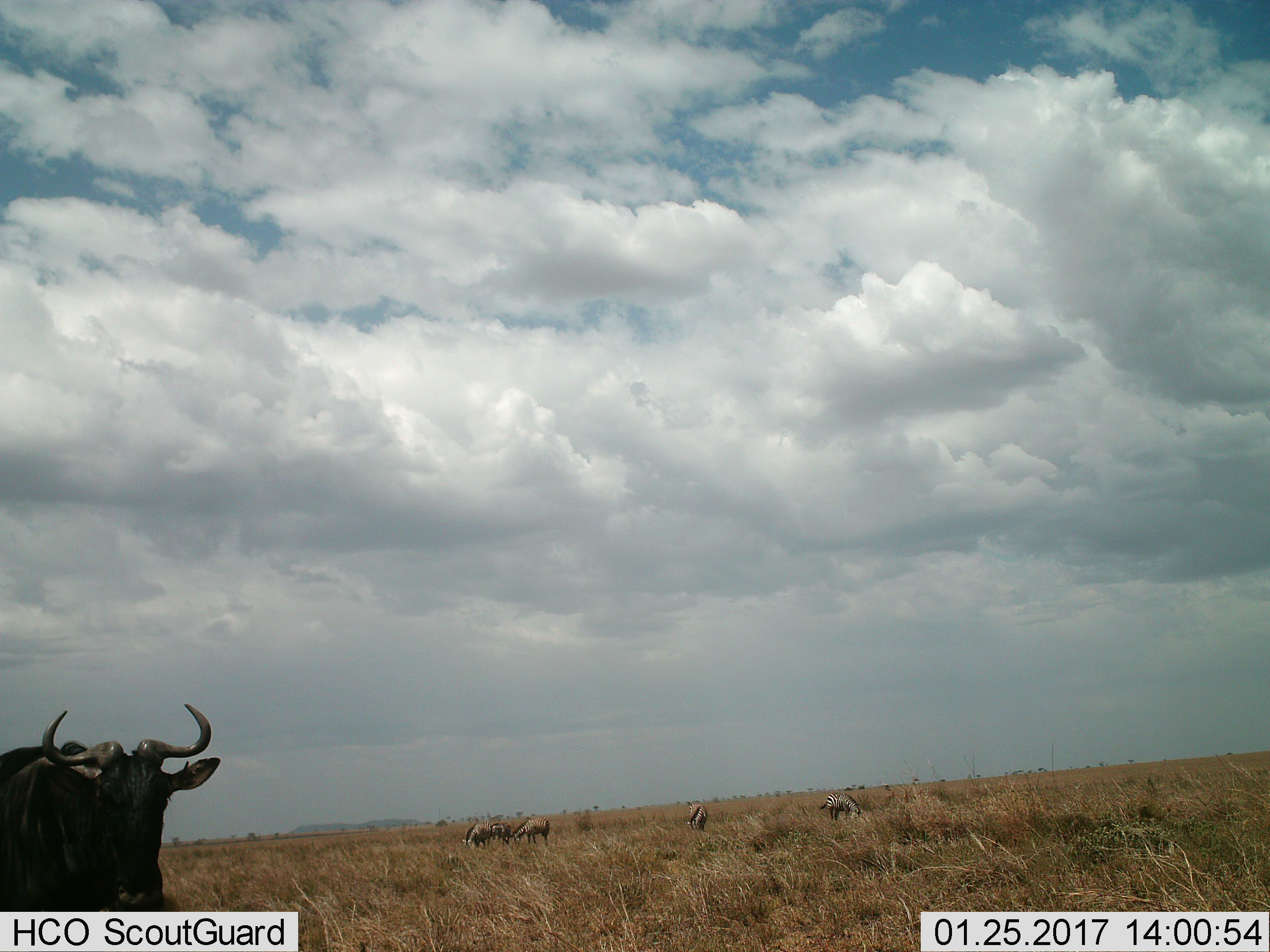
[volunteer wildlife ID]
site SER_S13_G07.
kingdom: Animalia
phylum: Chordata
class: Mammalia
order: Artiodactyla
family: Bovidae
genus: Connochaetes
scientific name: Connochaetes taurinus taurinus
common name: blue wildebeest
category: wildebeestblue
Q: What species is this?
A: Wildebeestblue (blue wildebeest) (Connochaetes taurinus taurinus).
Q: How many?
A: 1.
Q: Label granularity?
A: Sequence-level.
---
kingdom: Animalia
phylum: Chordata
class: Mammalia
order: Perissodactyla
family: Equidae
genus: Equus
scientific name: Equus quagga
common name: plains zebra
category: zebraplains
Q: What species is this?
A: Zebraplains (plains zebra) (Equus quagga).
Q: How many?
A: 5.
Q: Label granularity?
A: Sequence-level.